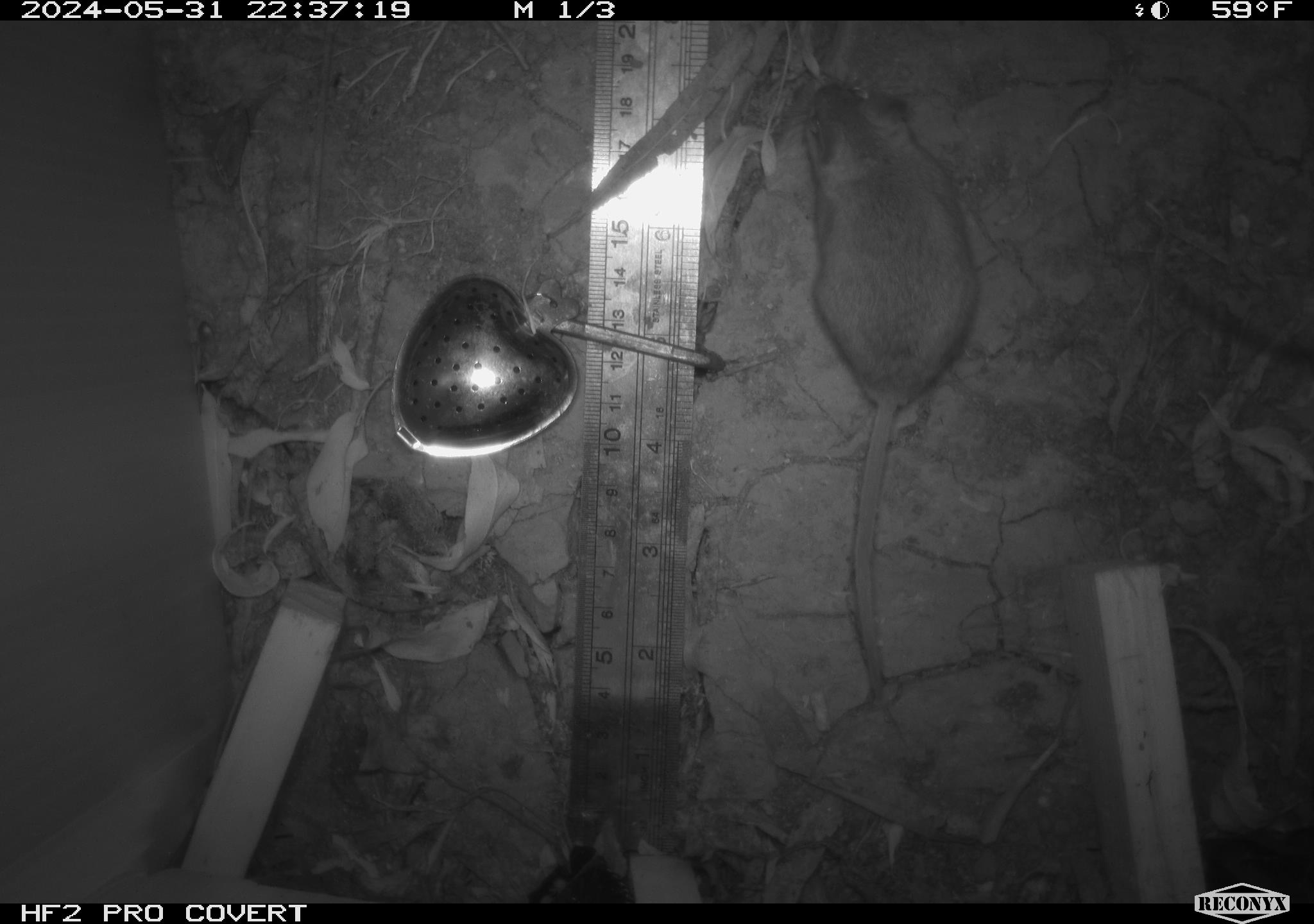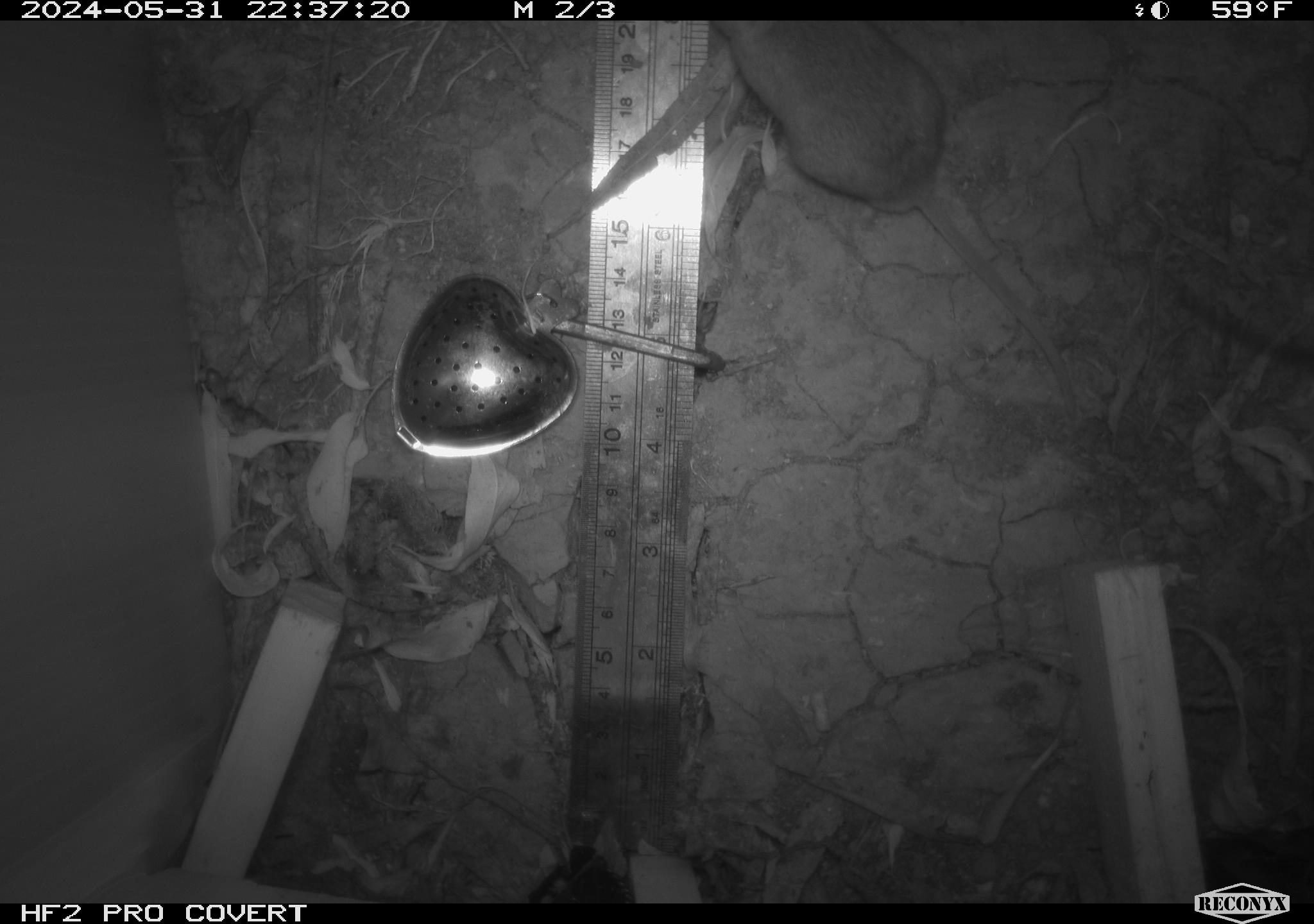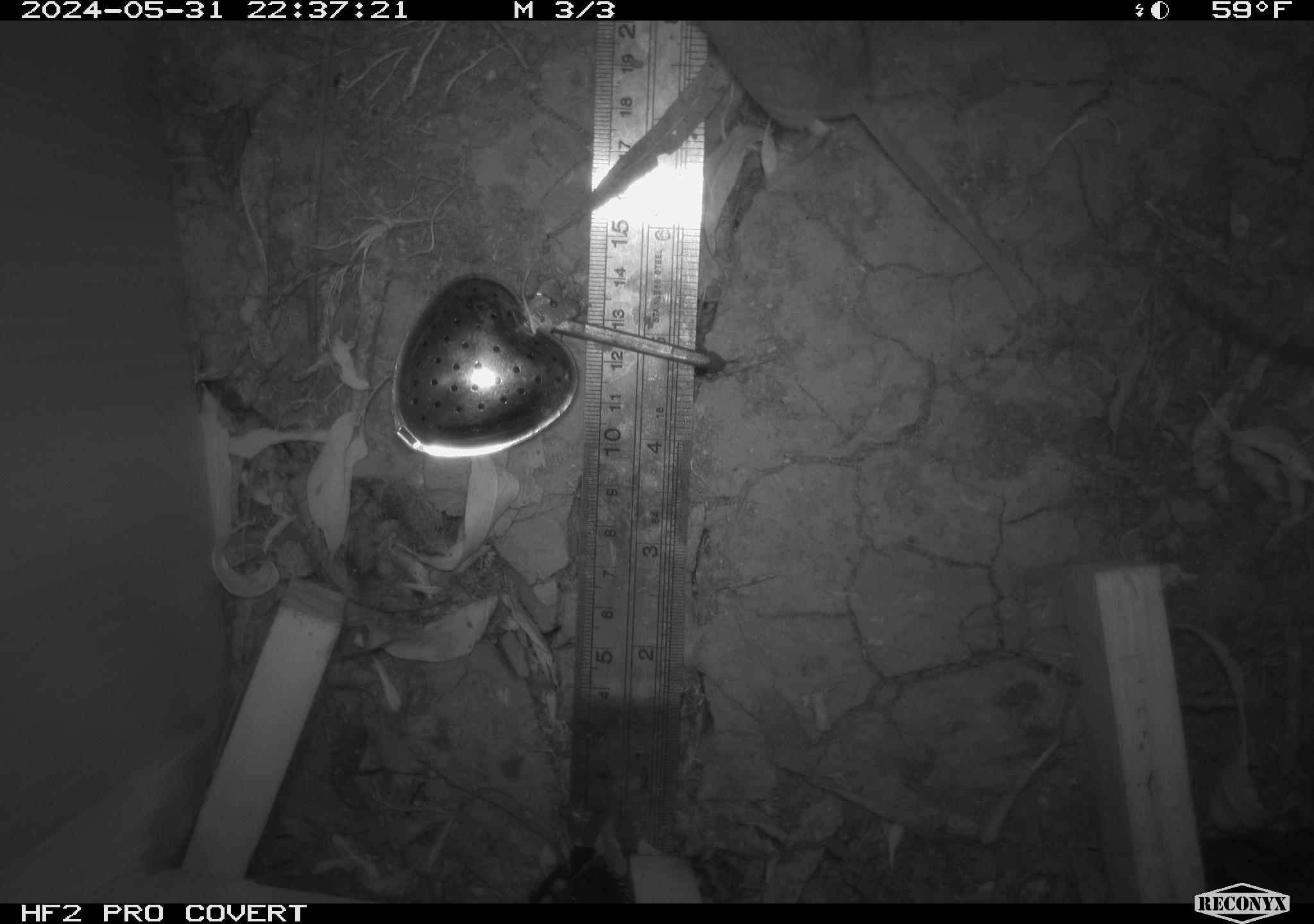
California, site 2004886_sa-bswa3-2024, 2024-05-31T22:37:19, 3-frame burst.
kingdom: Animalia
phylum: Chordata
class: Mammalia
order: Rodentia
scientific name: Rodentia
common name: mouse species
Mouse species (Rodentia).